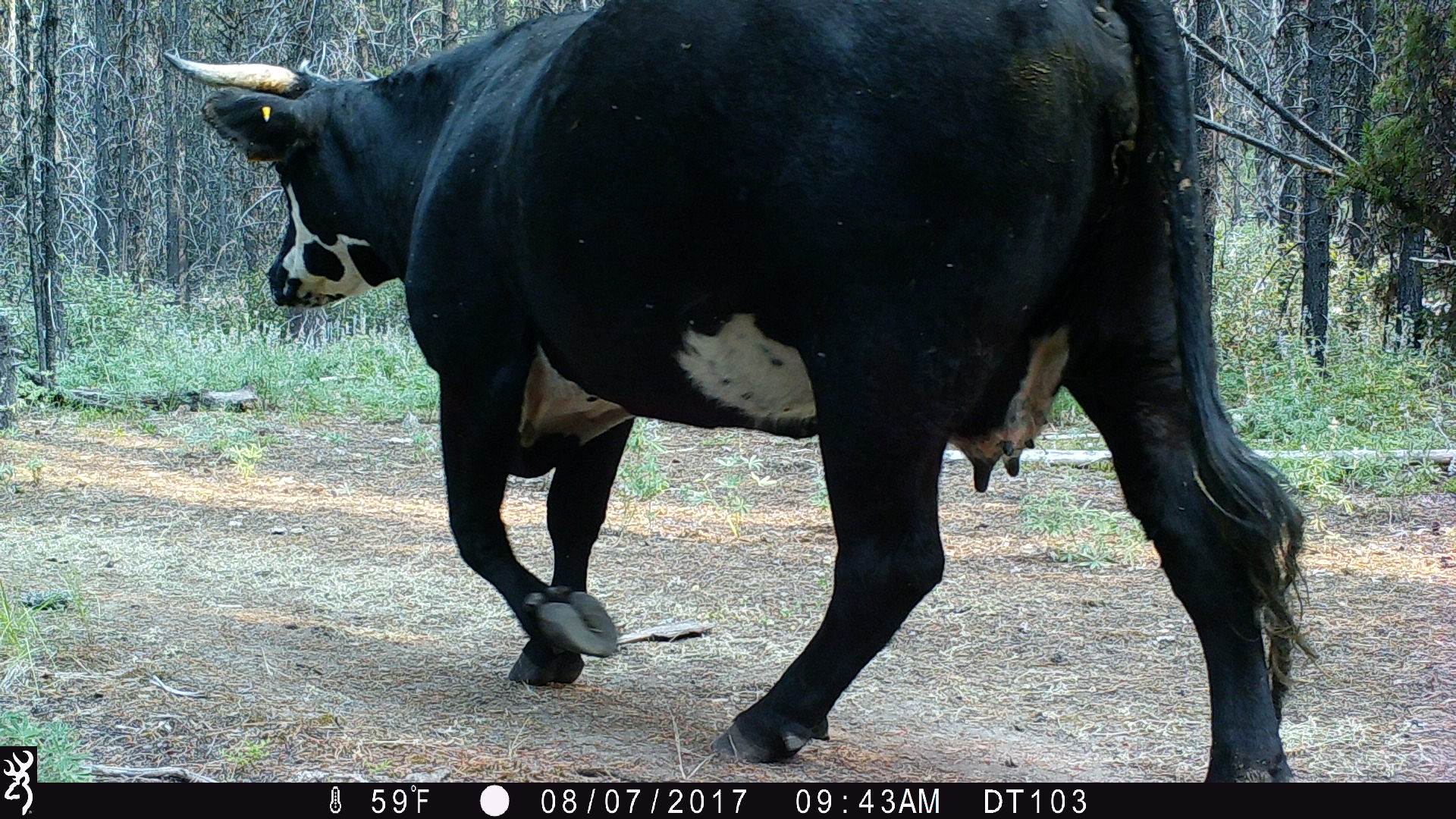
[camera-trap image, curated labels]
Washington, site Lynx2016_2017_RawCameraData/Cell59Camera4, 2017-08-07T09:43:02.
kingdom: Animalia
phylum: Chordata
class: Mammalia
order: Artiodactyla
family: Bovidae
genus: Bos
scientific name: Bos taurus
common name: domestic cattle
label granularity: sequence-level